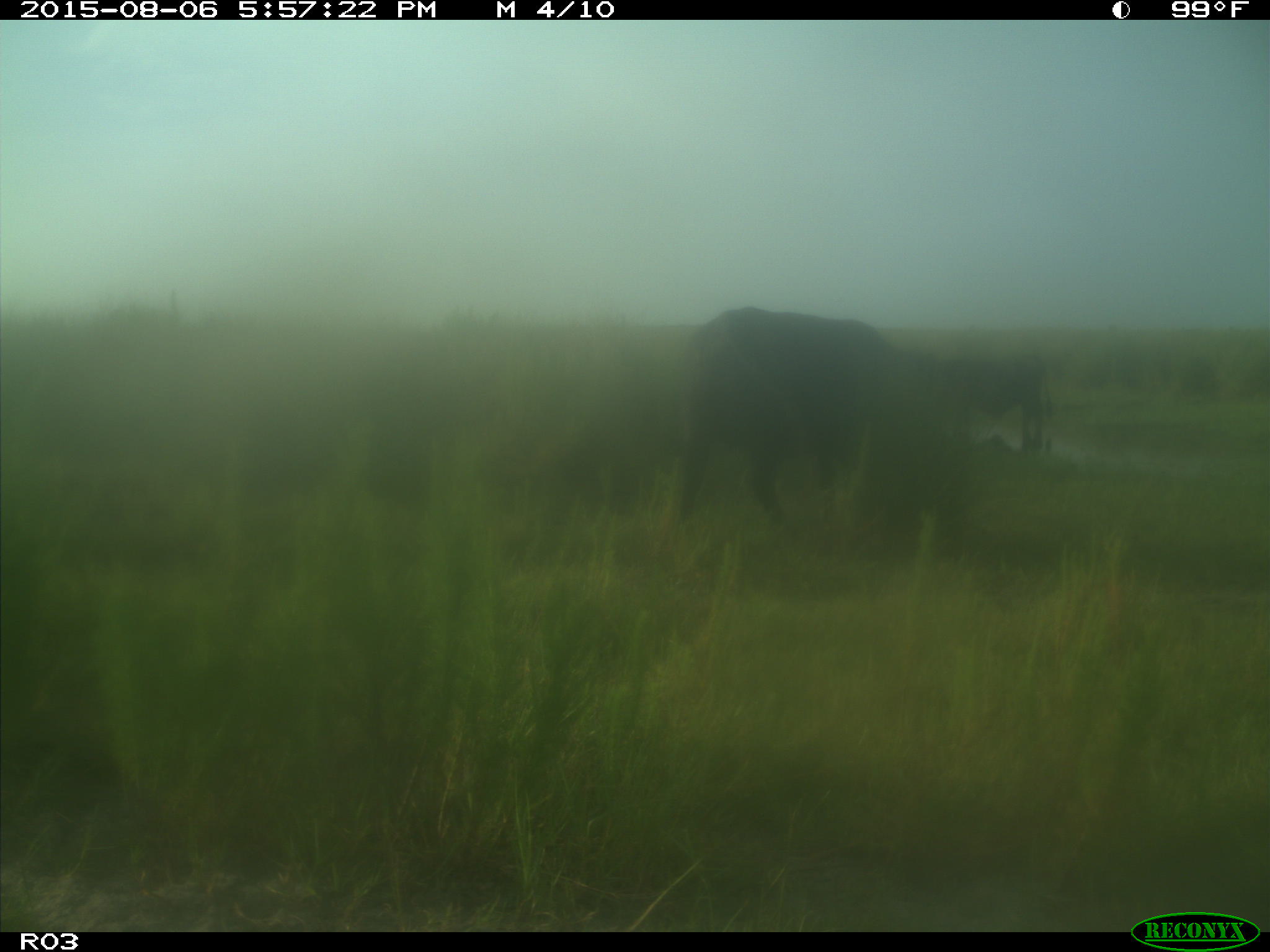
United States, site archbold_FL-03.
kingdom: Animalia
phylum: Chordata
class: Mammalia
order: Artiodactyla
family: Bovidae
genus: Bos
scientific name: Bos taurus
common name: domestic cow